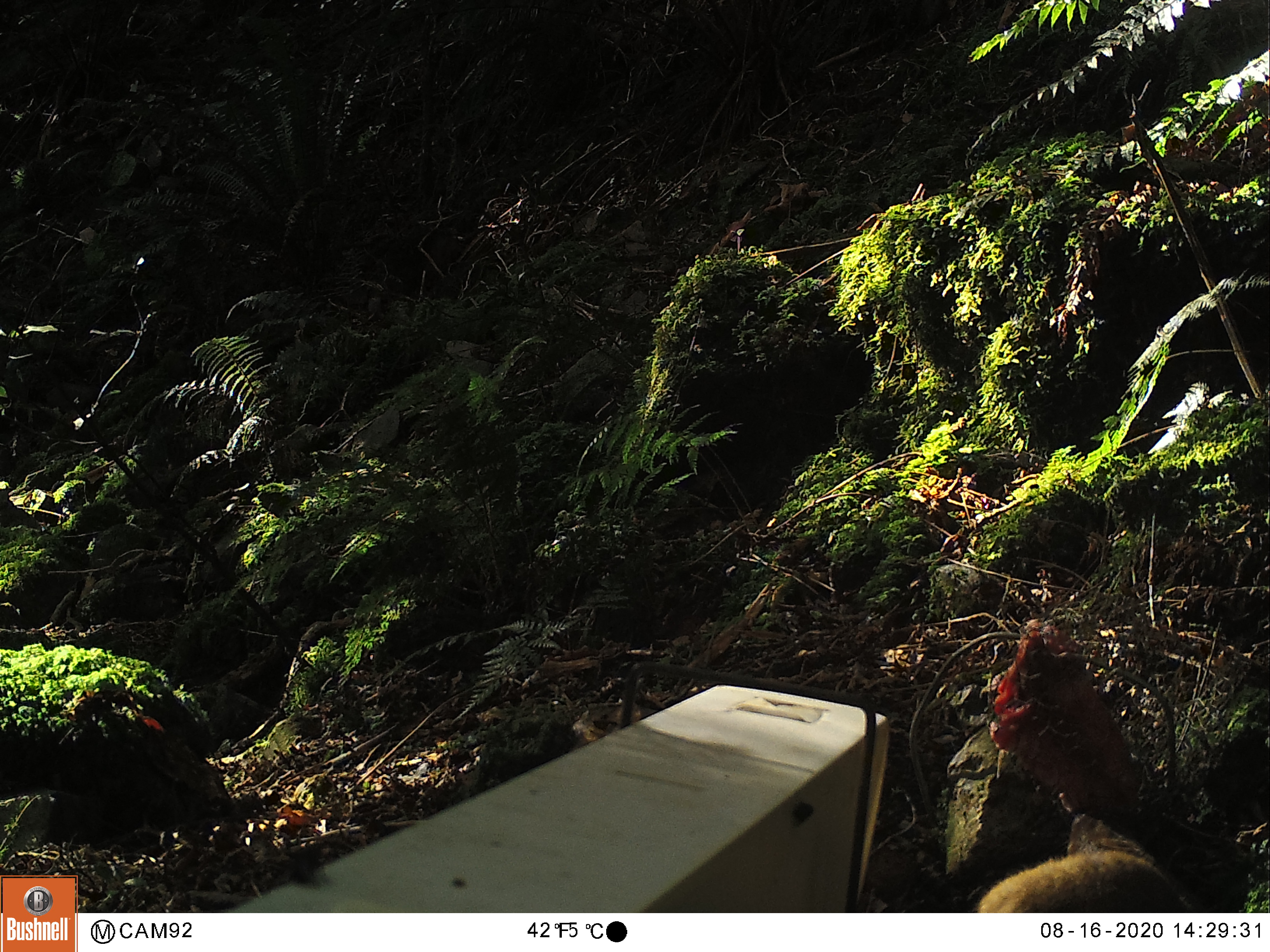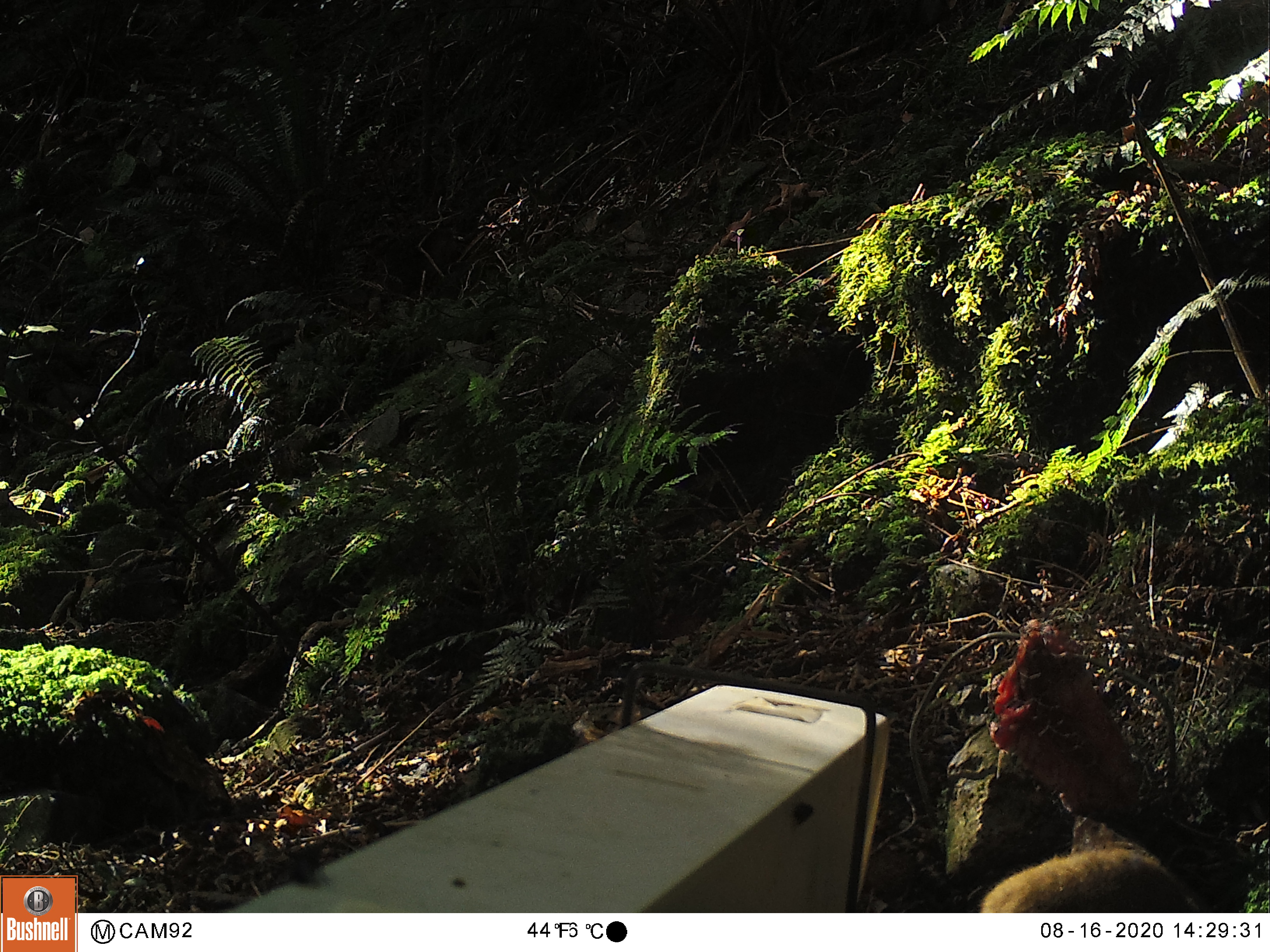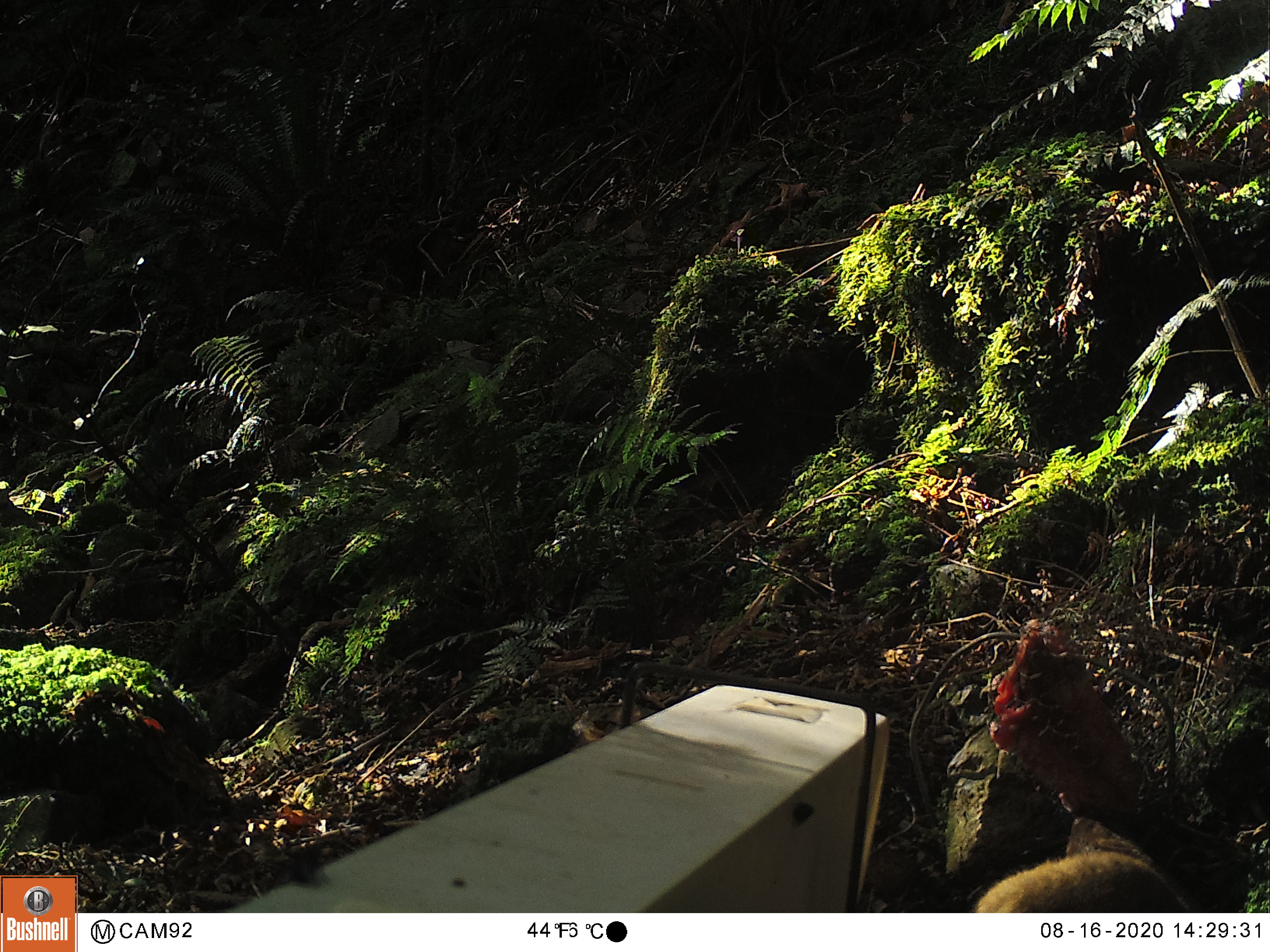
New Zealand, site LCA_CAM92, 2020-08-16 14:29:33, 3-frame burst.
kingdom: Animalia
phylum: Chordata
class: Mammalia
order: Carnivora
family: Mustelidae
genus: Mustela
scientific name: Mustela erminea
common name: stoat